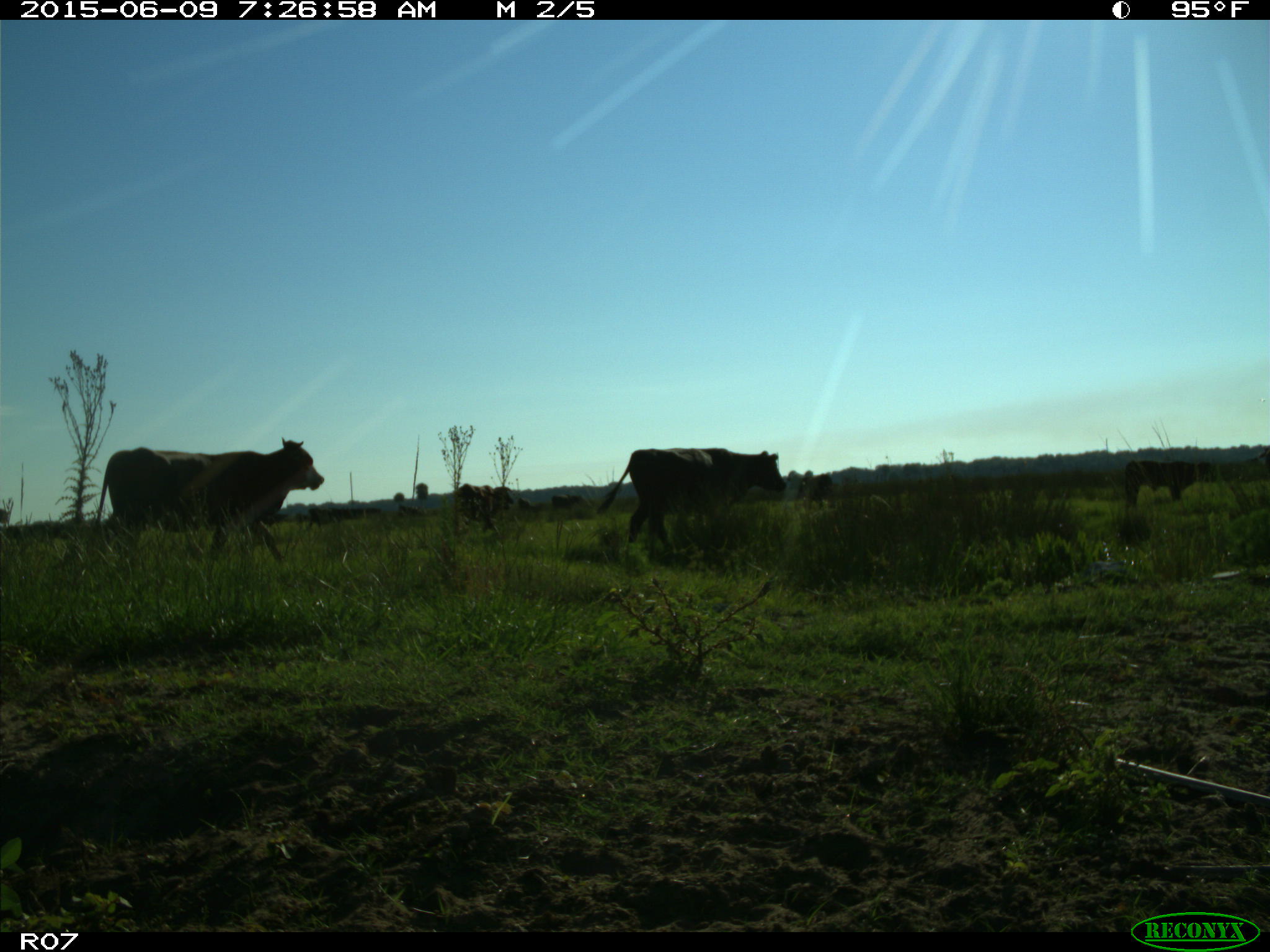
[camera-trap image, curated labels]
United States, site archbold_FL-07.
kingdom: Animalia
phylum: Chordata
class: Mammalia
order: Artiodactyla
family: Bovidae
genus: Bos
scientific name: Bos taurus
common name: domestic cow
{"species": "Bos taurus (domestic cow)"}